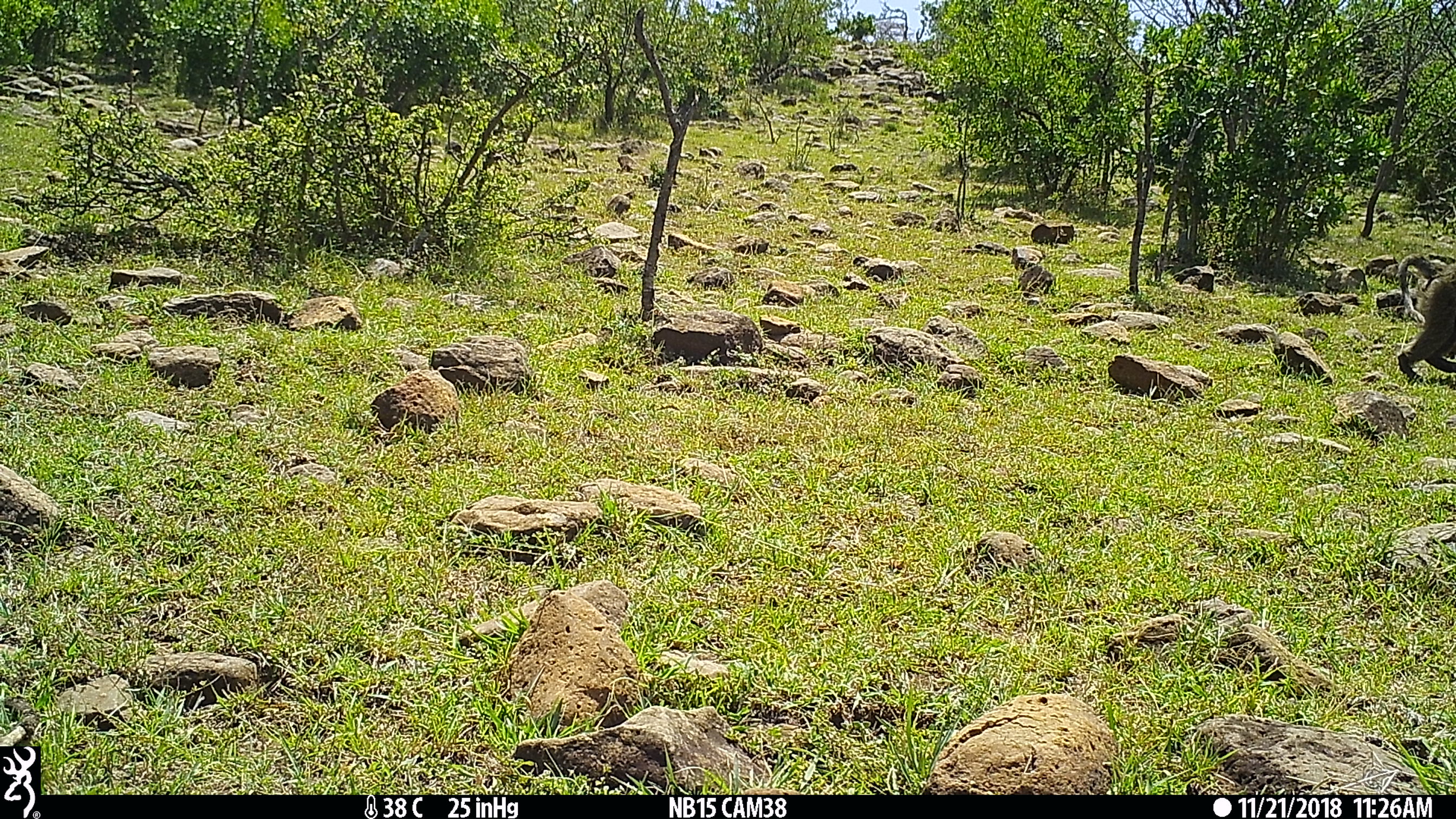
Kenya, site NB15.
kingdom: Animalia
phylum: Chordata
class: Mammalia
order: Primates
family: Cercopithecidae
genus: Papio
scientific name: Papio anubis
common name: olive baboon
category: baboon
Baboon (olive baboon) (Papio anubis).